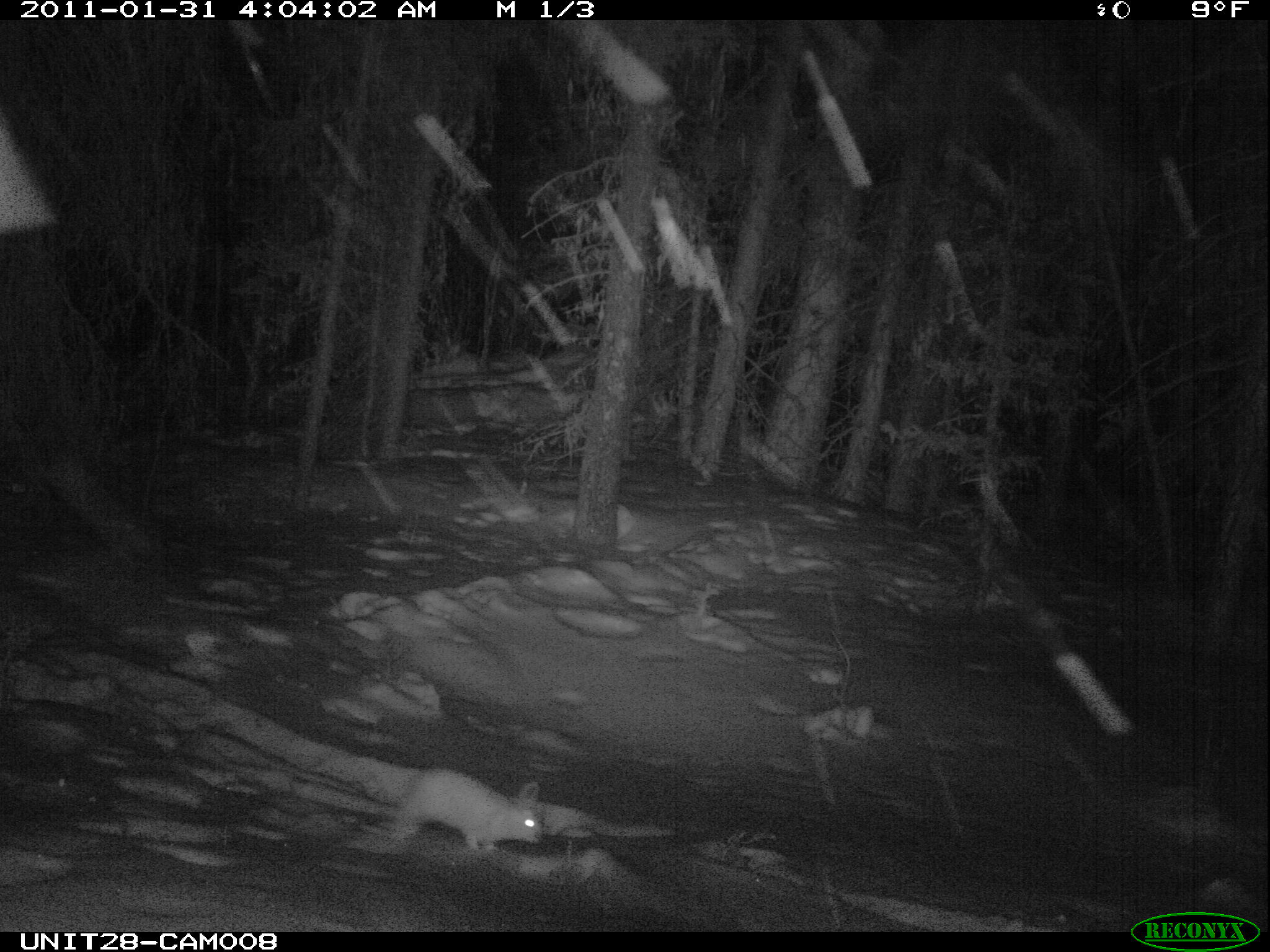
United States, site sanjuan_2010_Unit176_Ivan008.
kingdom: Animalia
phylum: Chordata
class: Mammalia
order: Lagomorpha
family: Leporidae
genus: Lepus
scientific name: Lepus americanus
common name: snowshoe hare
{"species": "Lepus americanus (snowshoe hare)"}